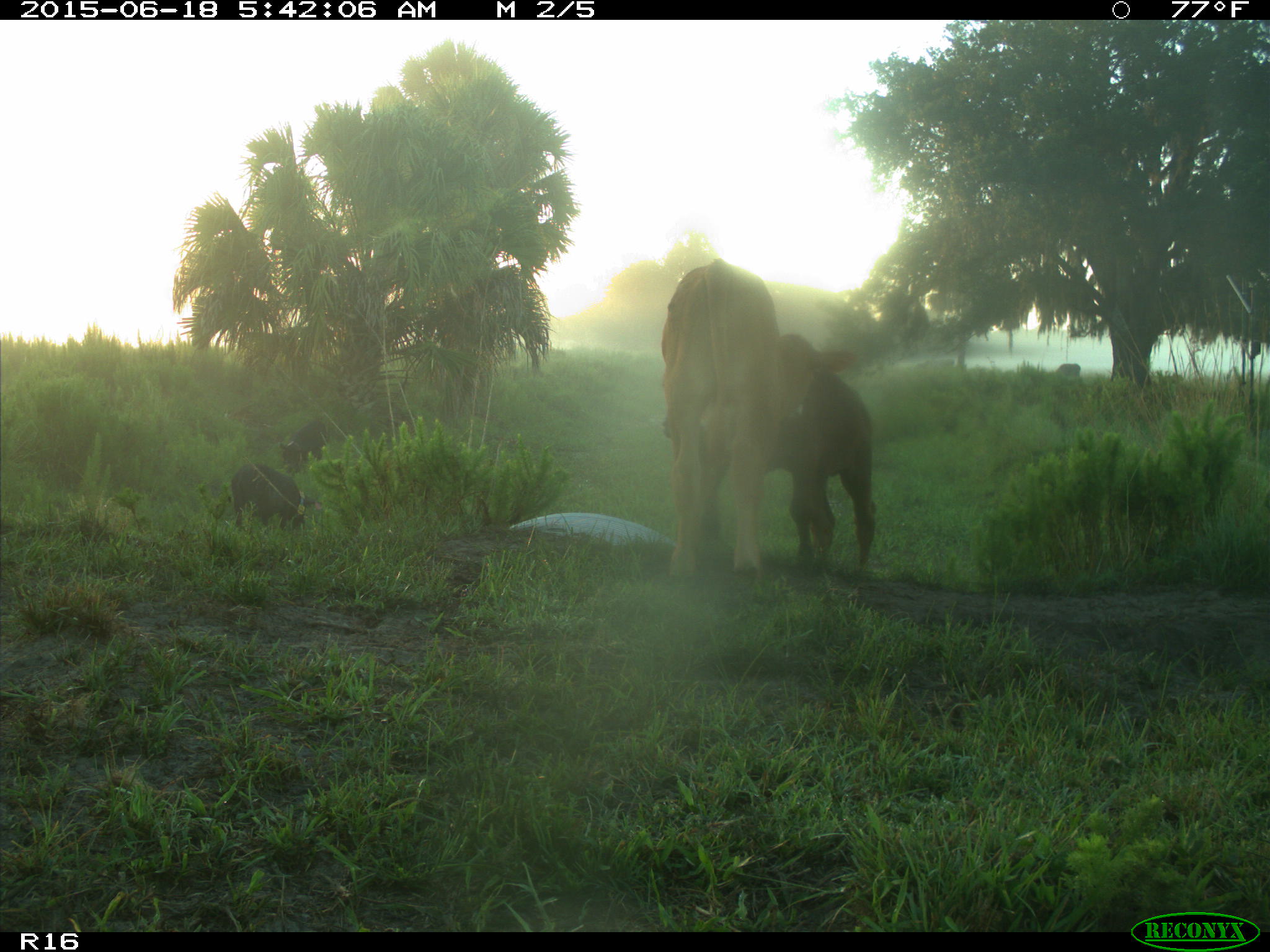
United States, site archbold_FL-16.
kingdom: Animalia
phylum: Chordata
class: Mammalia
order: Artiodactyla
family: Suidae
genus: Sus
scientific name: Sus scrofa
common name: wild boar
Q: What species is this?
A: Sus scrofa (wild boar).